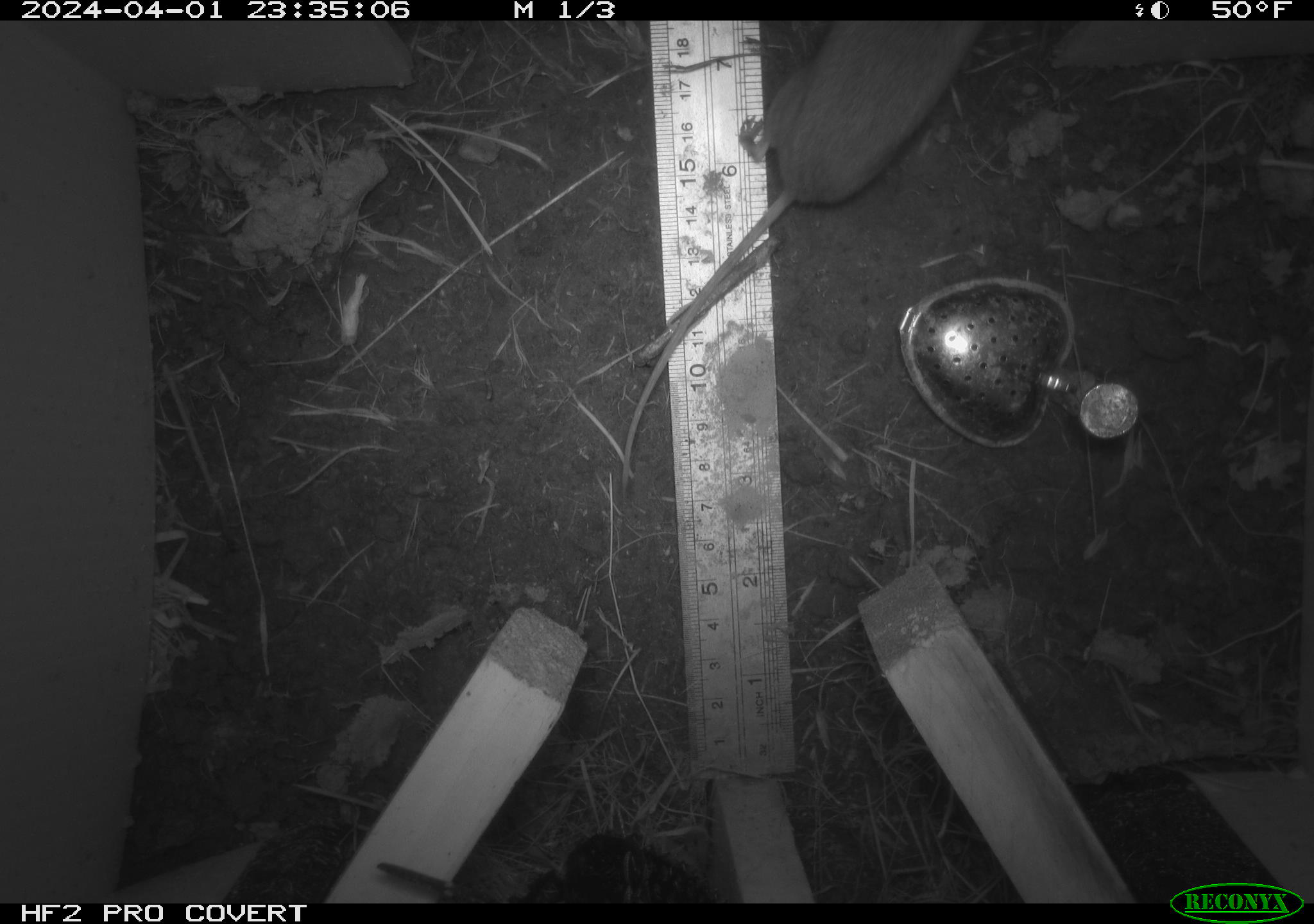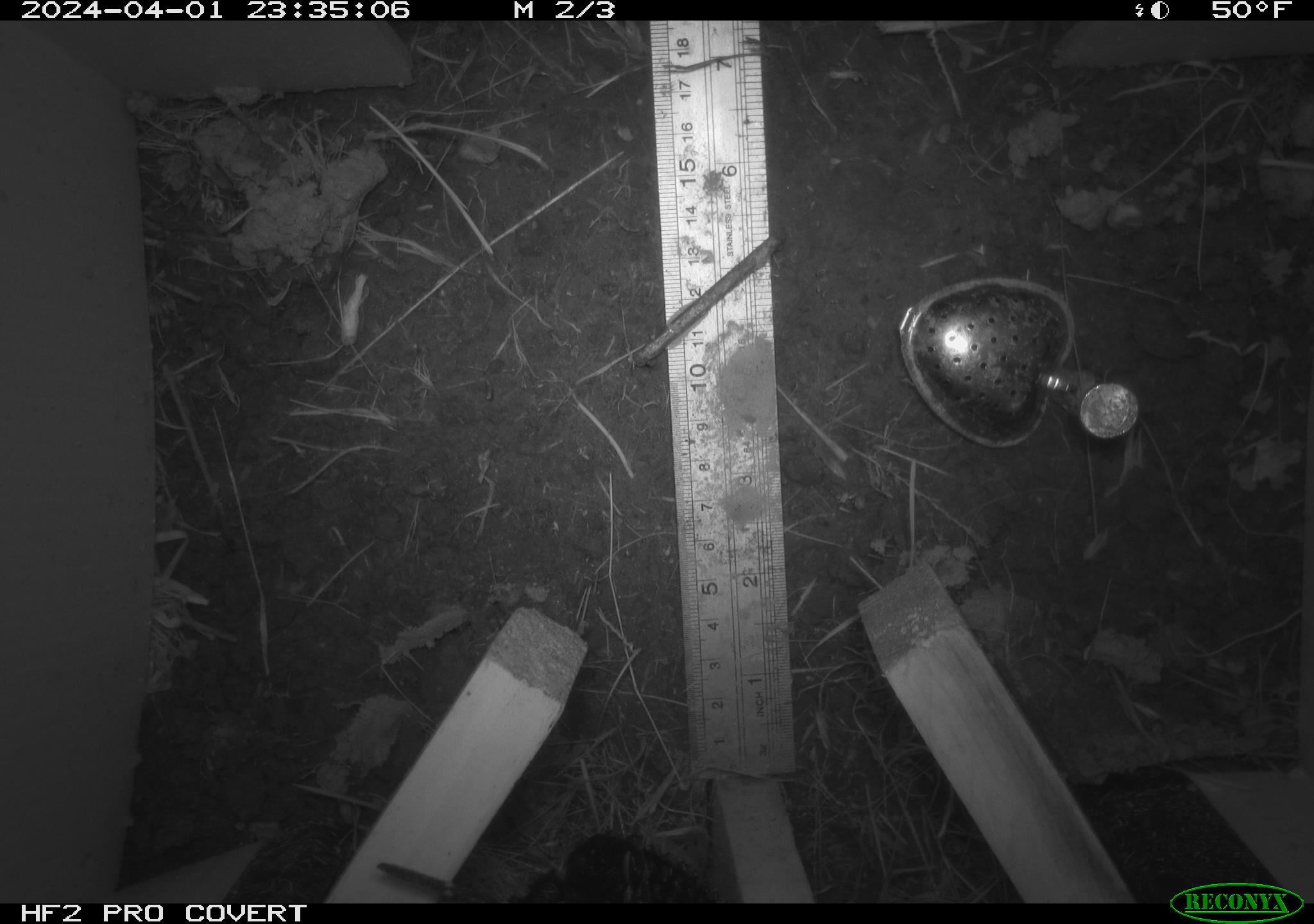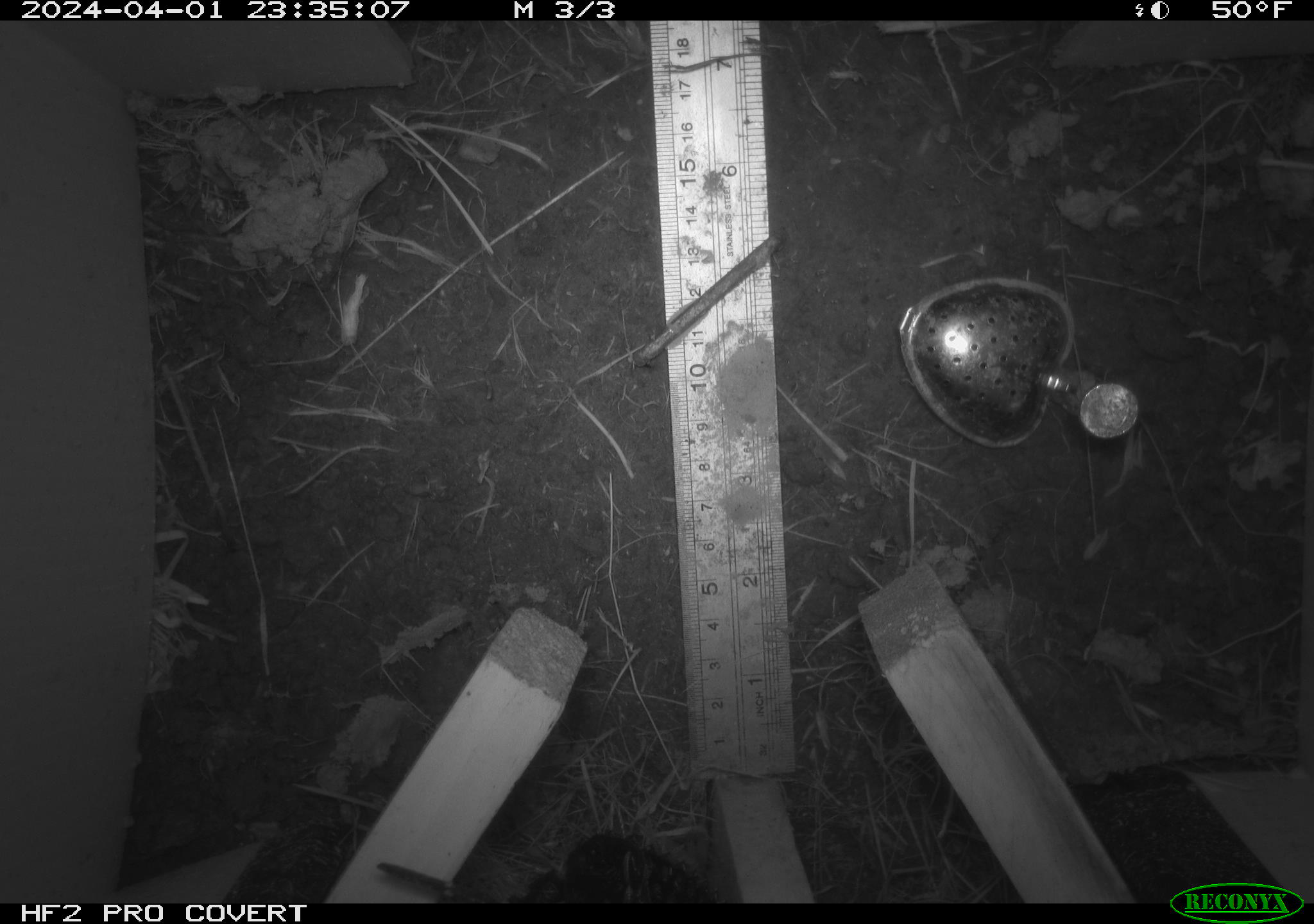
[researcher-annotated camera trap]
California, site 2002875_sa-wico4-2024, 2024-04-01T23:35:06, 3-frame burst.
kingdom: Animalia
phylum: Chordata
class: Mammalia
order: Rodentia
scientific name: Rodentia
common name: rodent